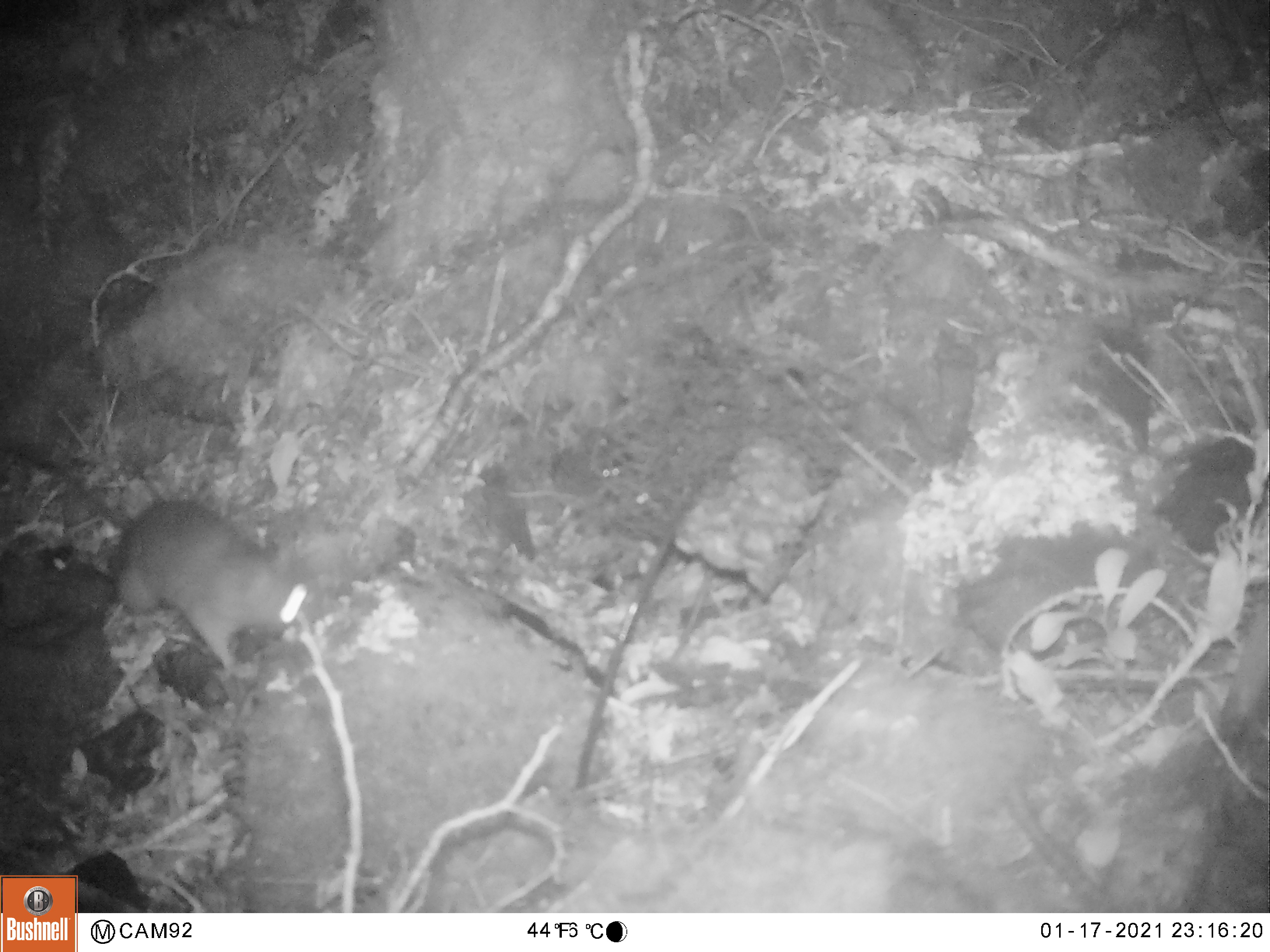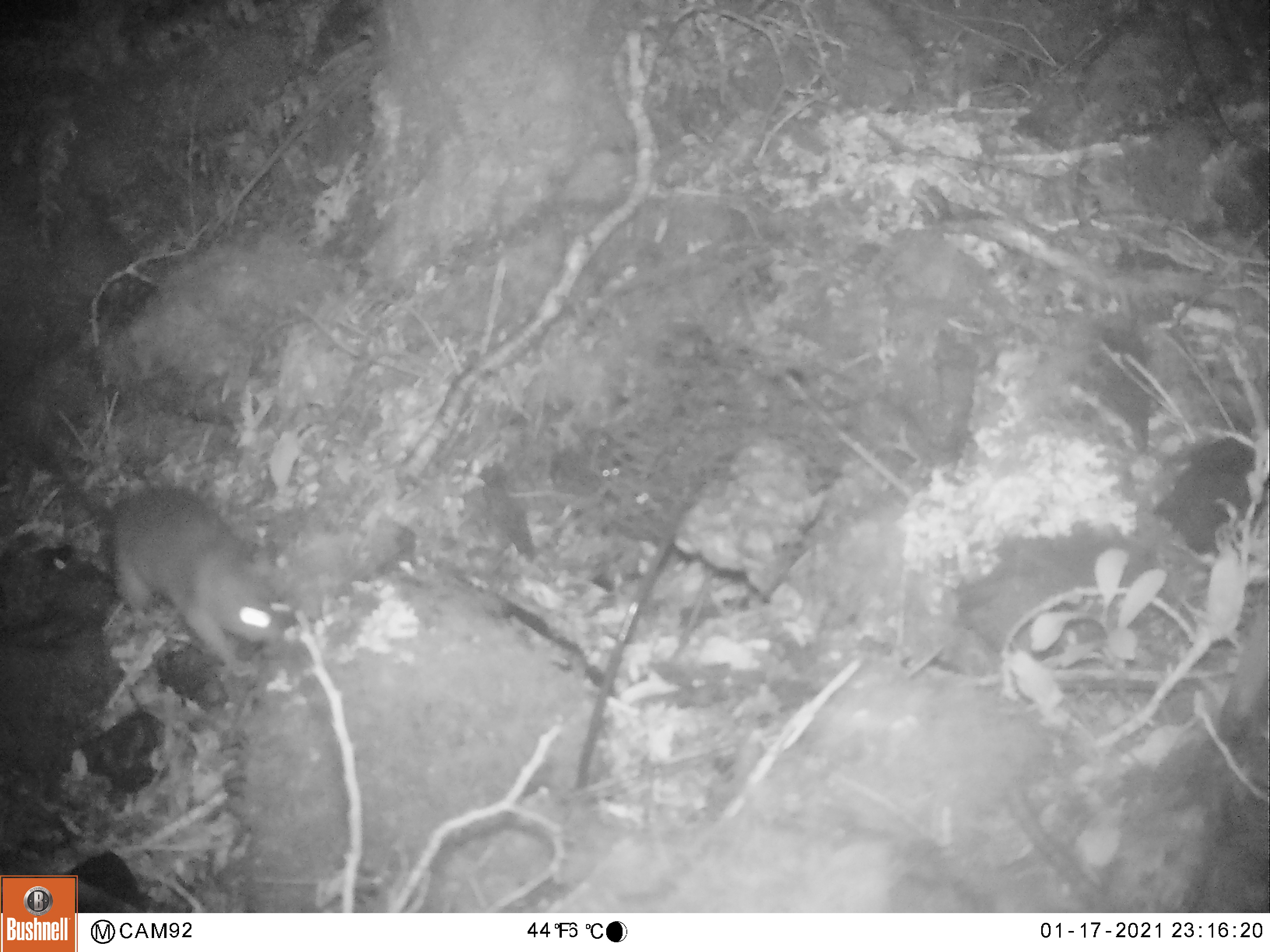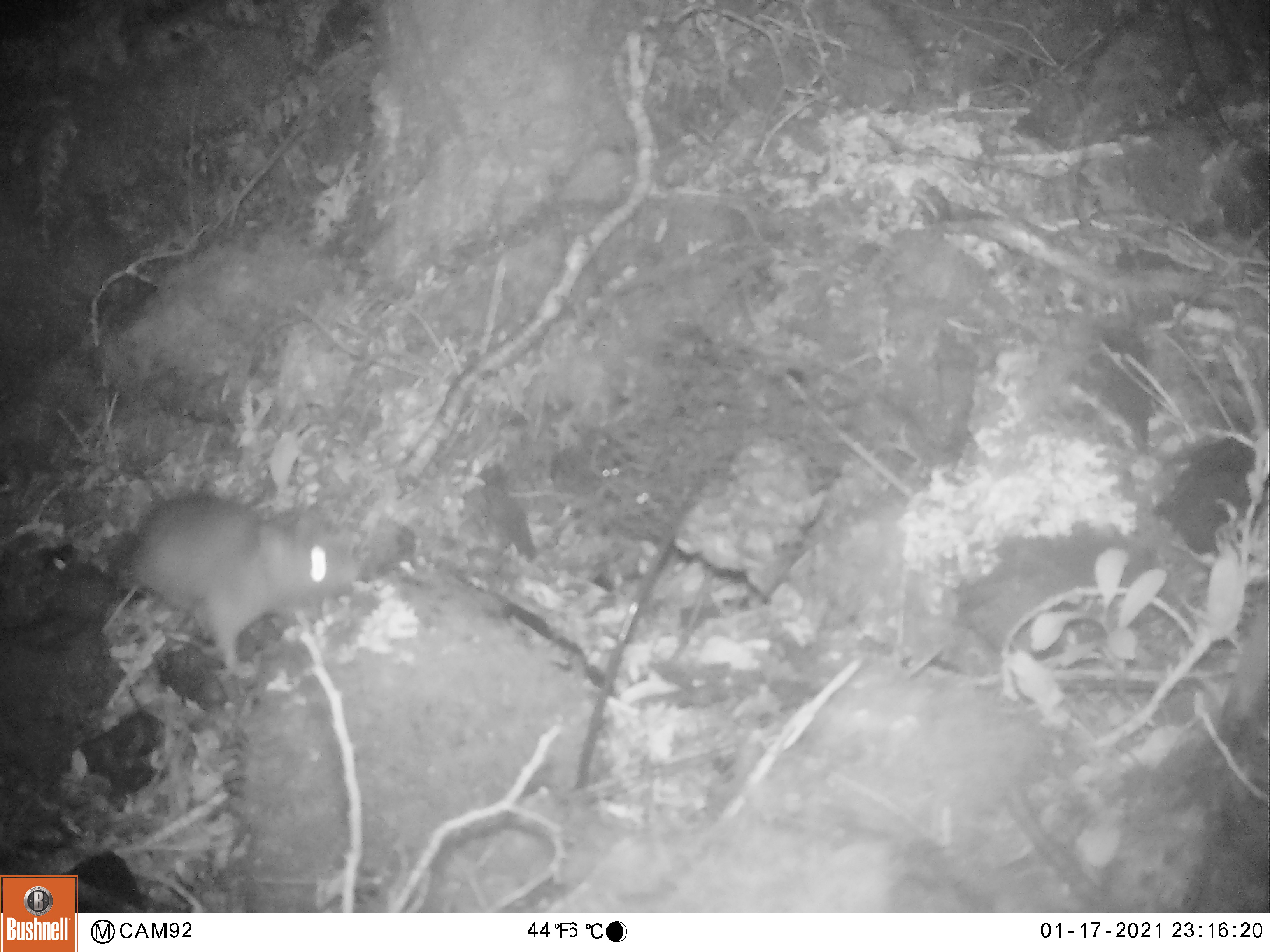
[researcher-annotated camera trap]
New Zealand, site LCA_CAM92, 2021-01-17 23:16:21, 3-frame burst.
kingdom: Animalia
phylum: Chordata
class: Mammalia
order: Rodentia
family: Muridae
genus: Rattus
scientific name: Rattus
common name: rat